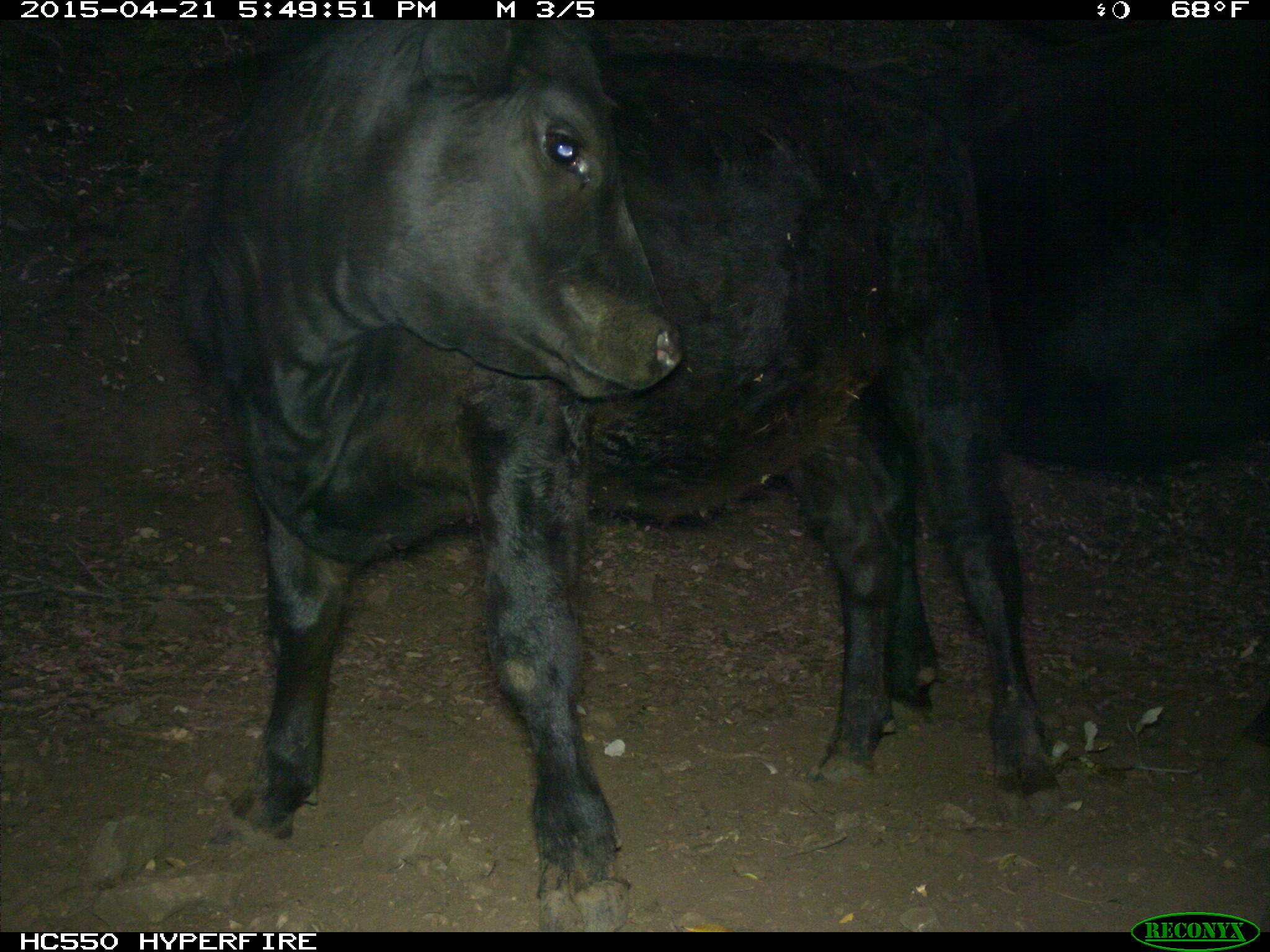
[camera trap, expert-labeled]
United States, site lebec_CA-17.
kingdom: Animalia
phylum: Chordata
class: Mammalia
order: Artiodactyla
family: Bovidae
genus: Bos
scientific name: Bos taurus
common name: domestic cow